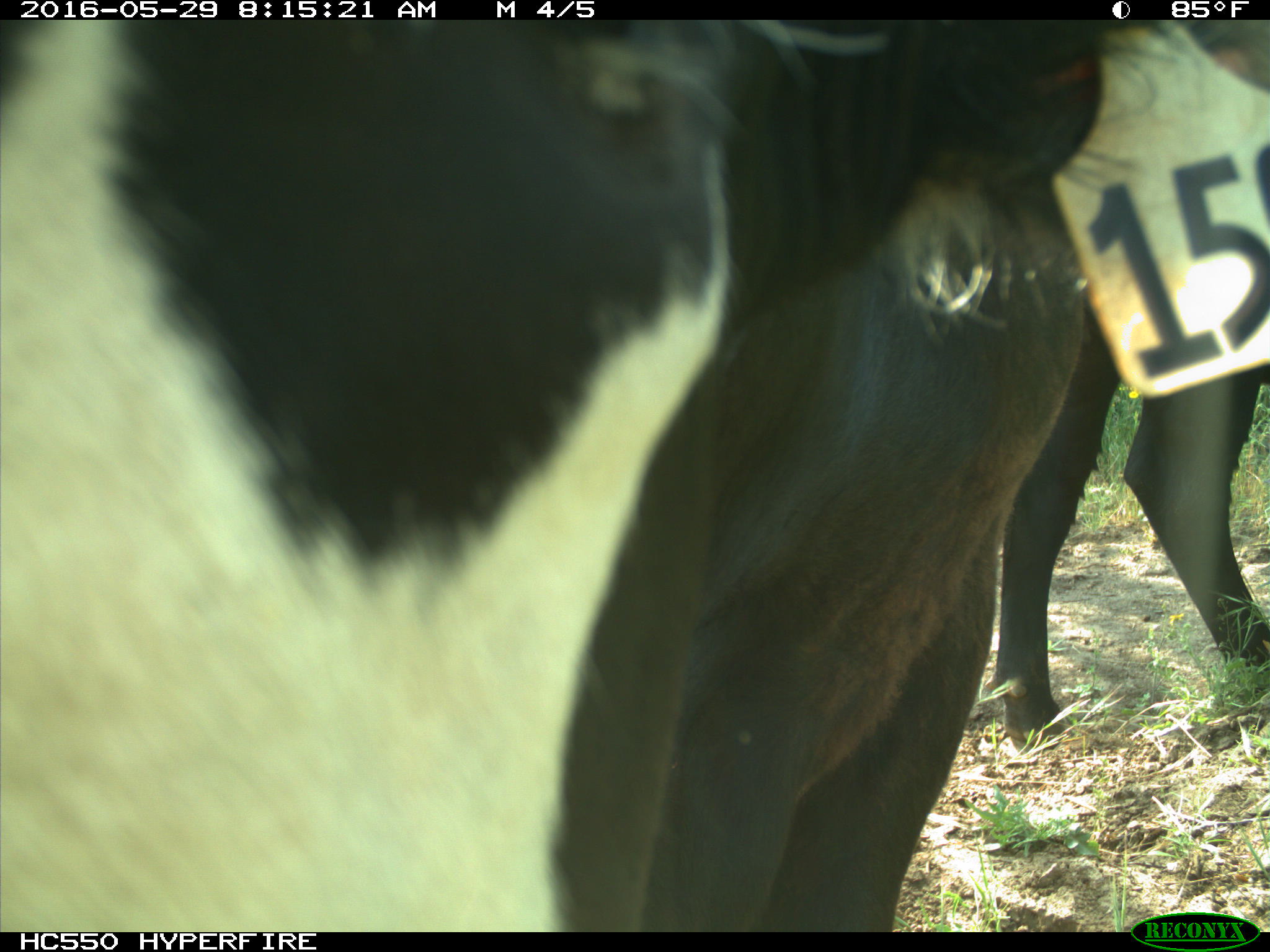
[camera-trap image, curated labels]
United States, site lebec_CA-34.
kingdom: Animalia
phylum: Chordata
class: Mammalia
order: Artiodactyla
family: Bovidae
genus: Bos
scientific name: Bos taurus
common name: domestic cow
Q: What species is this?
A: Bos taurus (domestic cow).